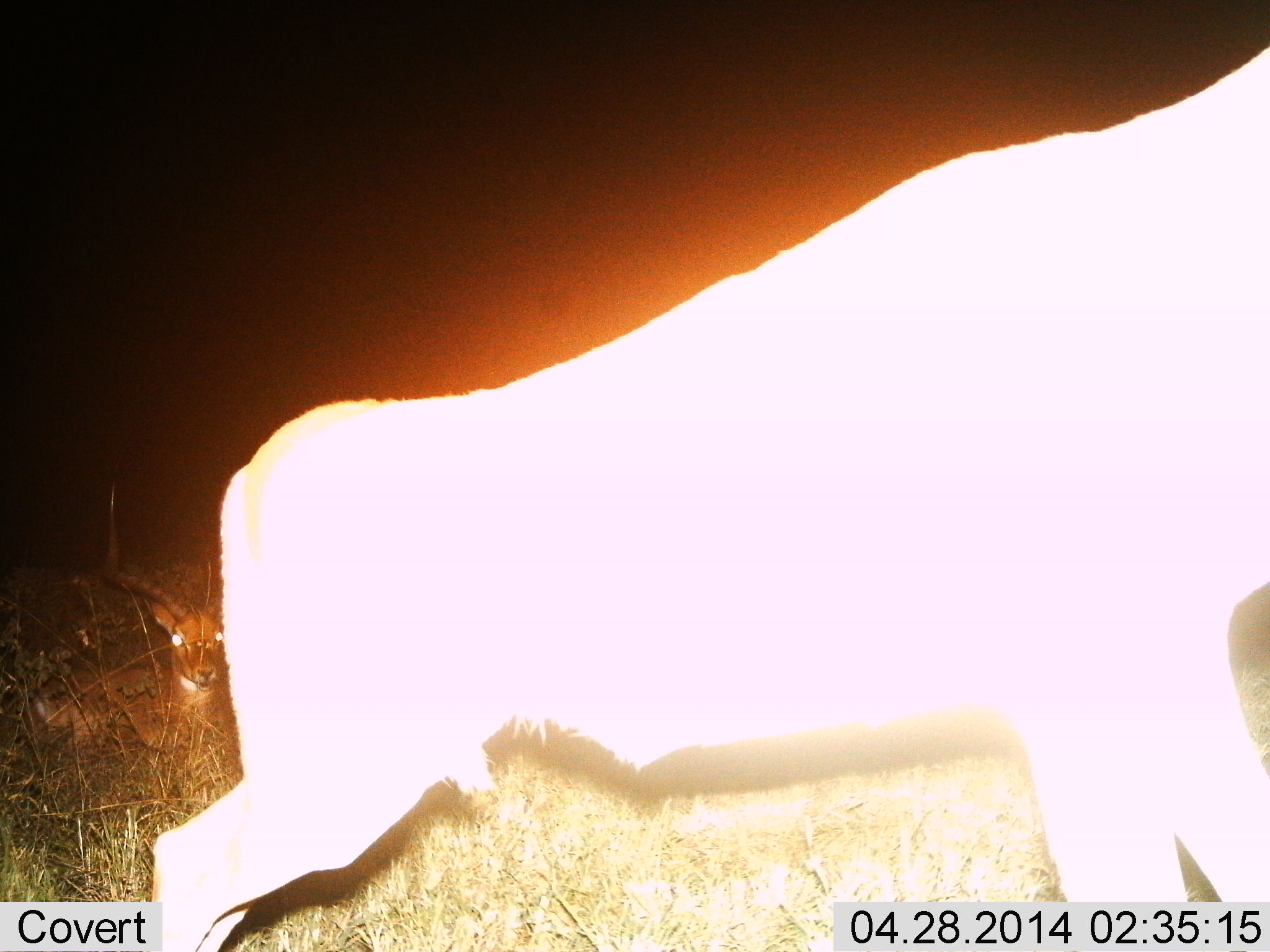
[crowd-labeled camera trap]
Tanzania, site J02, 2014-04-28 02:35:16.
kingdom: Animalia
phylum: Chordata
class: Mammalia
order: Artiodactyla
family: Bovidae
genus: Aepyceros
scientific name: Aepyceros melampus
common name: impala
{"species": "impala (Aepyceros melampus)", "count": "2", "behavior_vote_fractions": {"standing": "57%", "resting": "100%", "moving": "14%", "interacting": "0%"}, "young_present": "0%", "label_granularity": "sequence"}